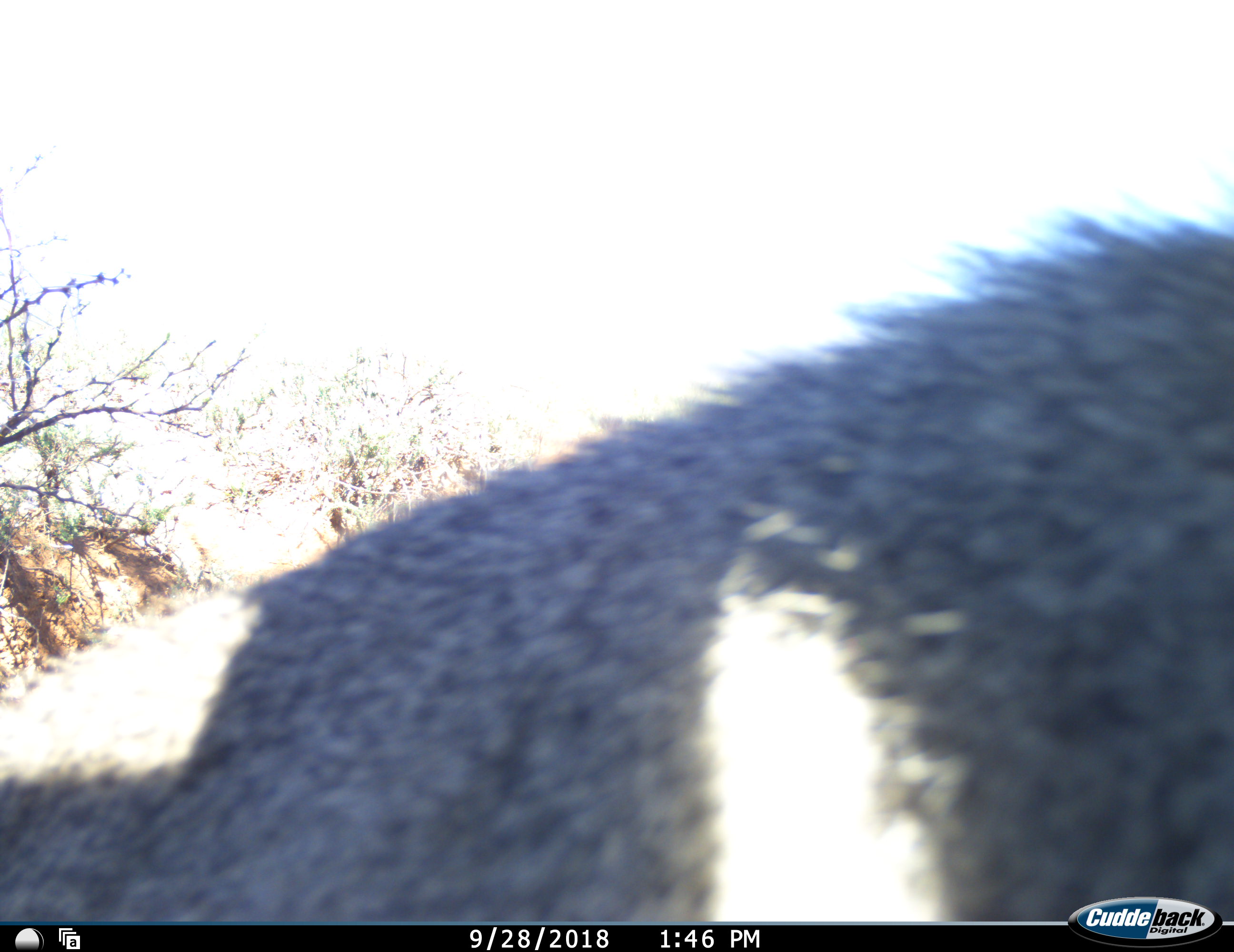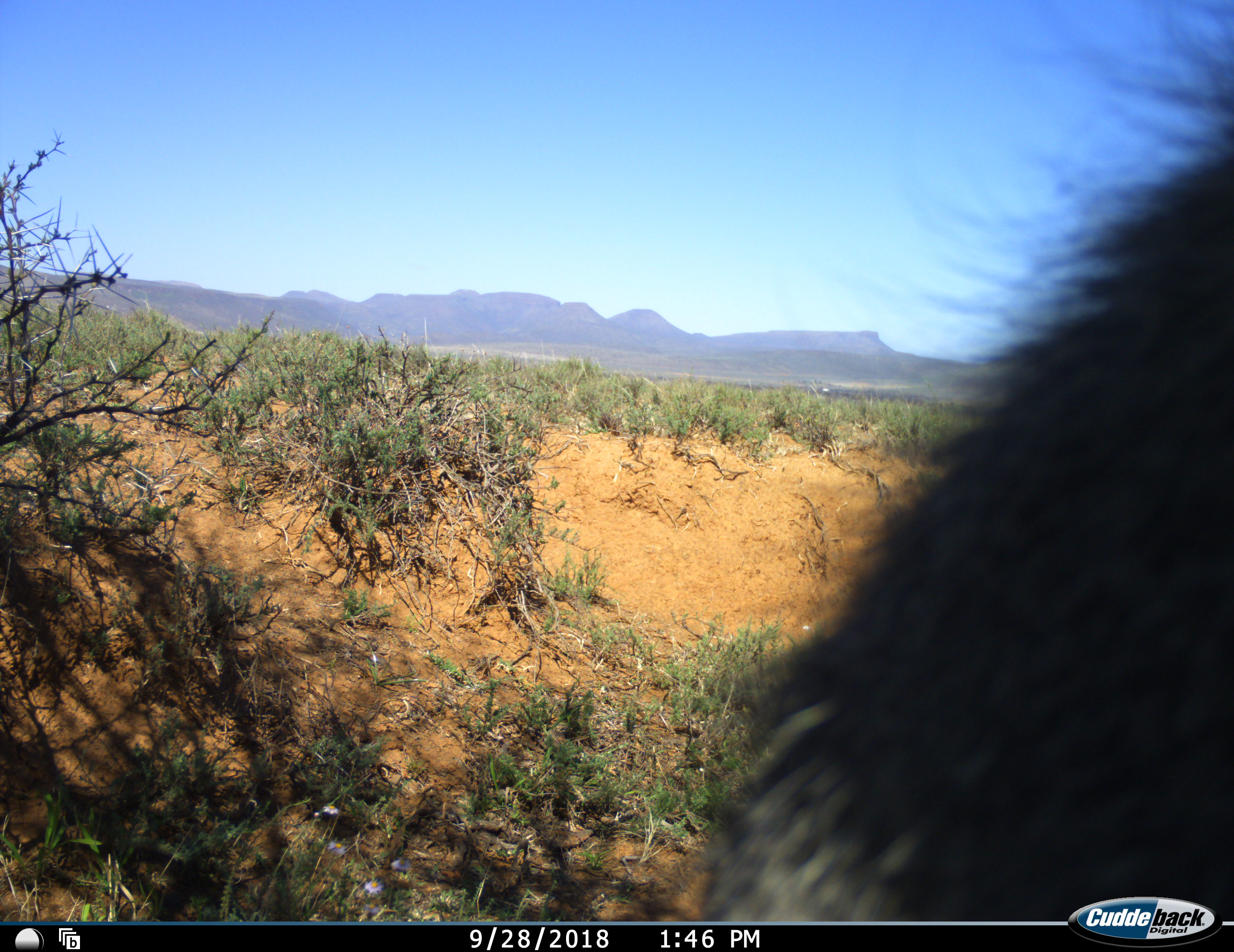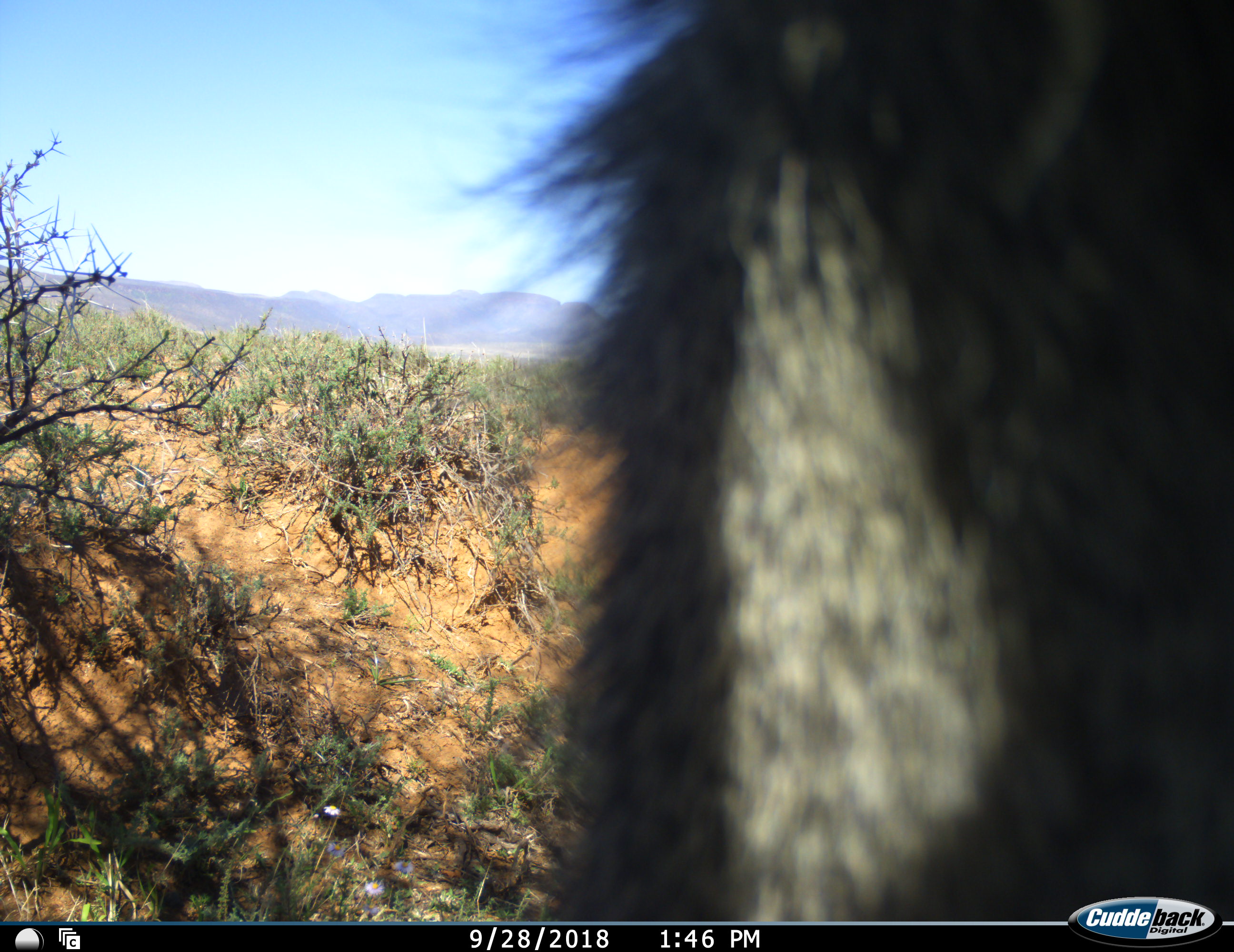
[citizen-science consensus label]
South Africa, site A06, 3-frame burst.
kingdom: Animalia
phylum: Chordata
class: Mammalia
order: Primates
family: Cercopithecidae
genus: Chlorocebus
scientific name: Chlorocebus pygerythrus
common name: vervet monkey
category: monkeyvervet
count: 1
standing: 33%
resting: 0%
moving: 83%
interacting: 17%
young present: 0%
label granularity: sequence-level